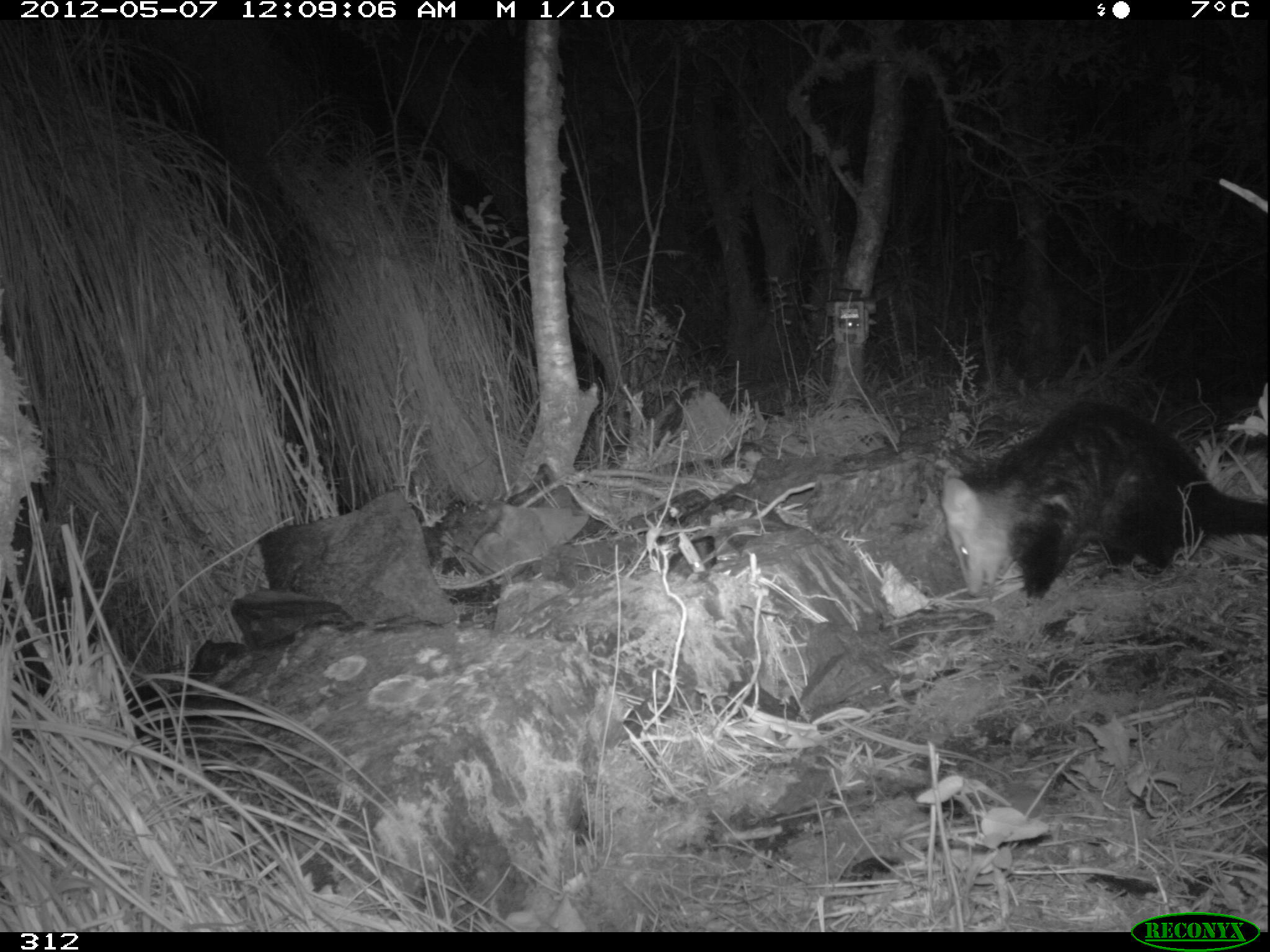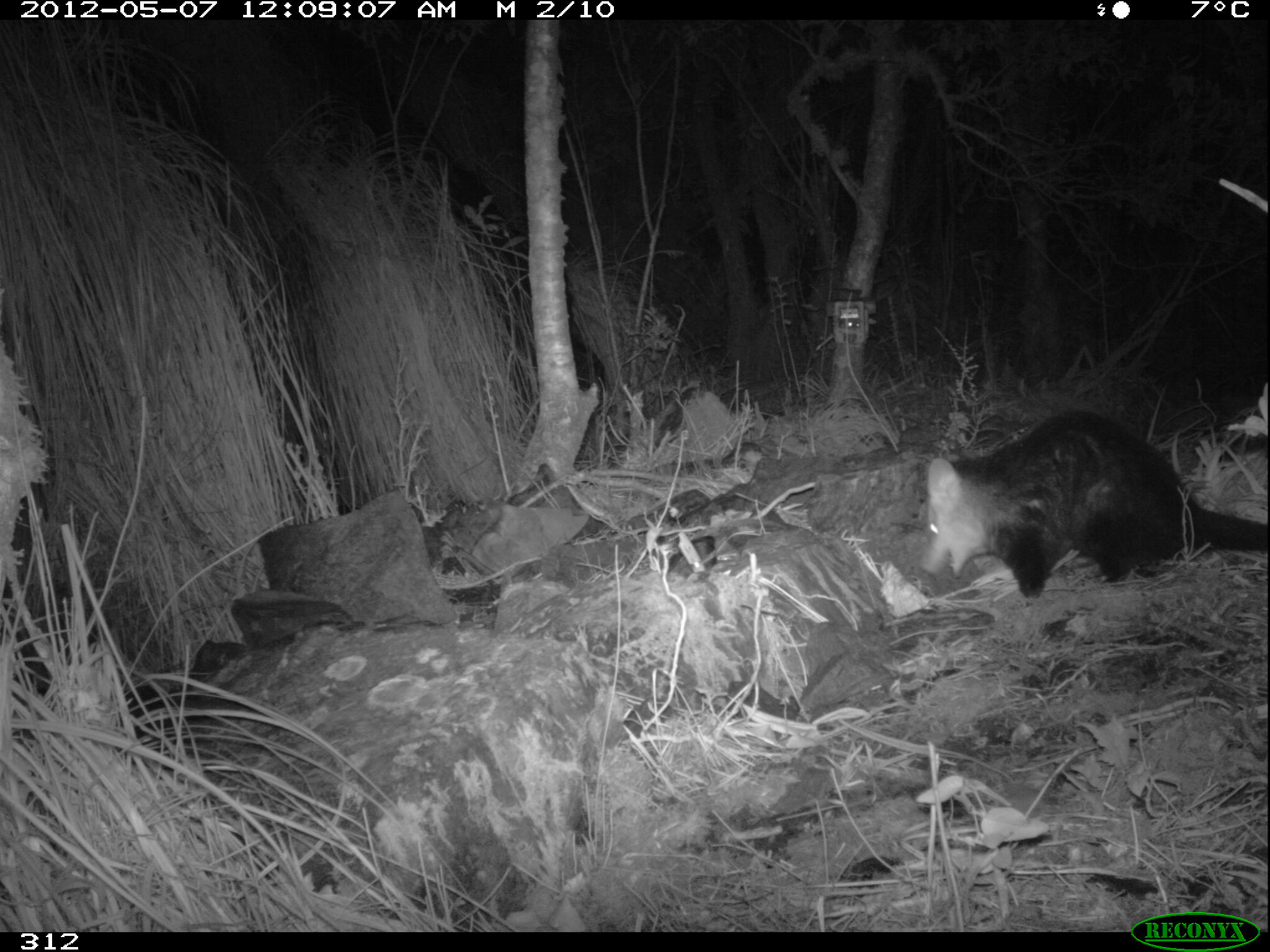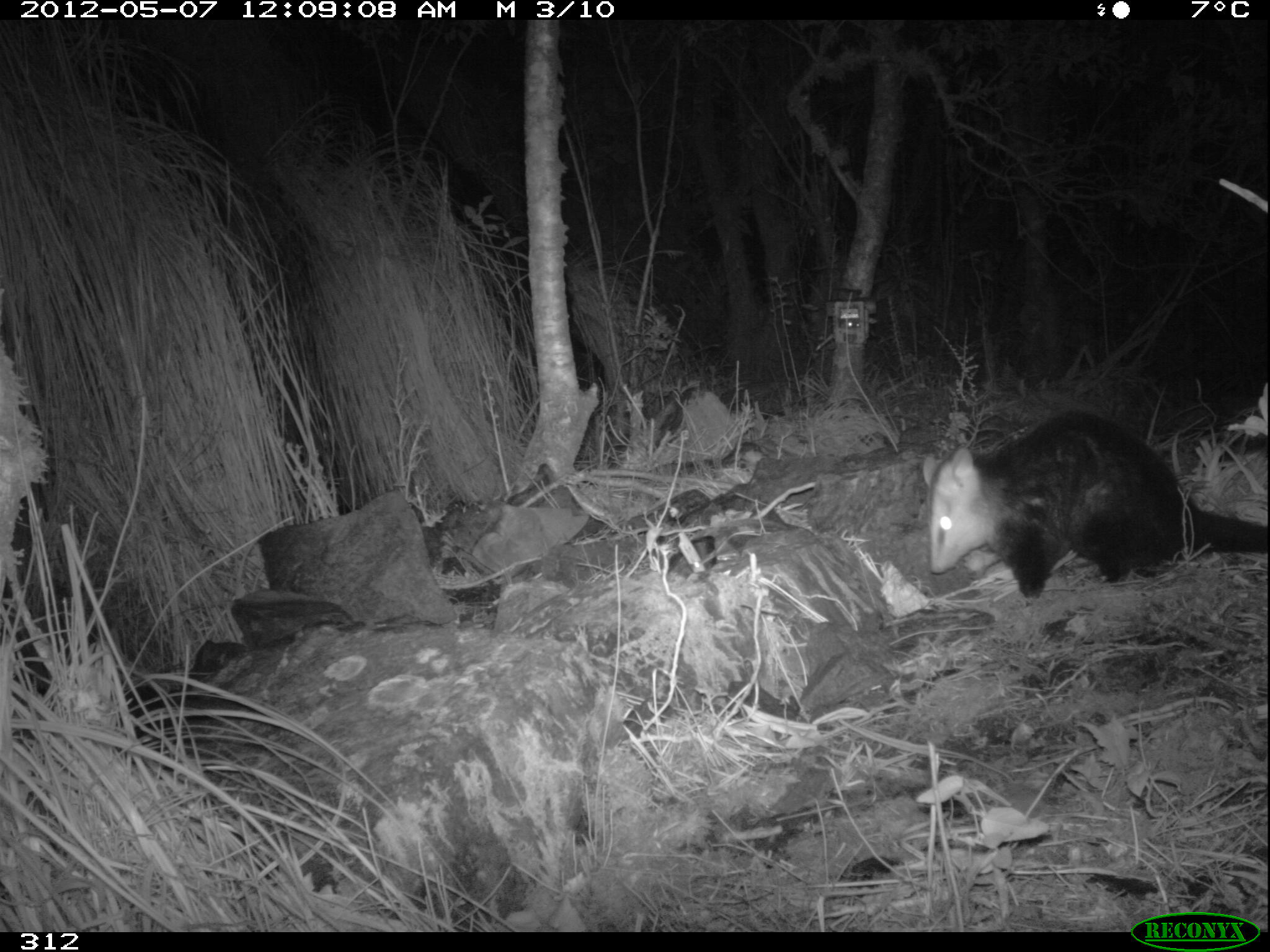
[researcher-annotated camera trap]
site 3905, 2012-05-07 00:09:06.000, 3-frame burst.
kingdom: Animalia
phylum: Chordata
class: Mammalia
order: Didelphimorphia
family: Didelphidae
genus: Didelphis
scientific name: Didelphis pernigra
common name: andean white-eared opossum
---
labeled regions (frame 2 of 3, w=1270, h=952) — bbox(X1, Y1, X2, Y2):
didelphis pernigra: bbox(916, 410, 1269, 600)